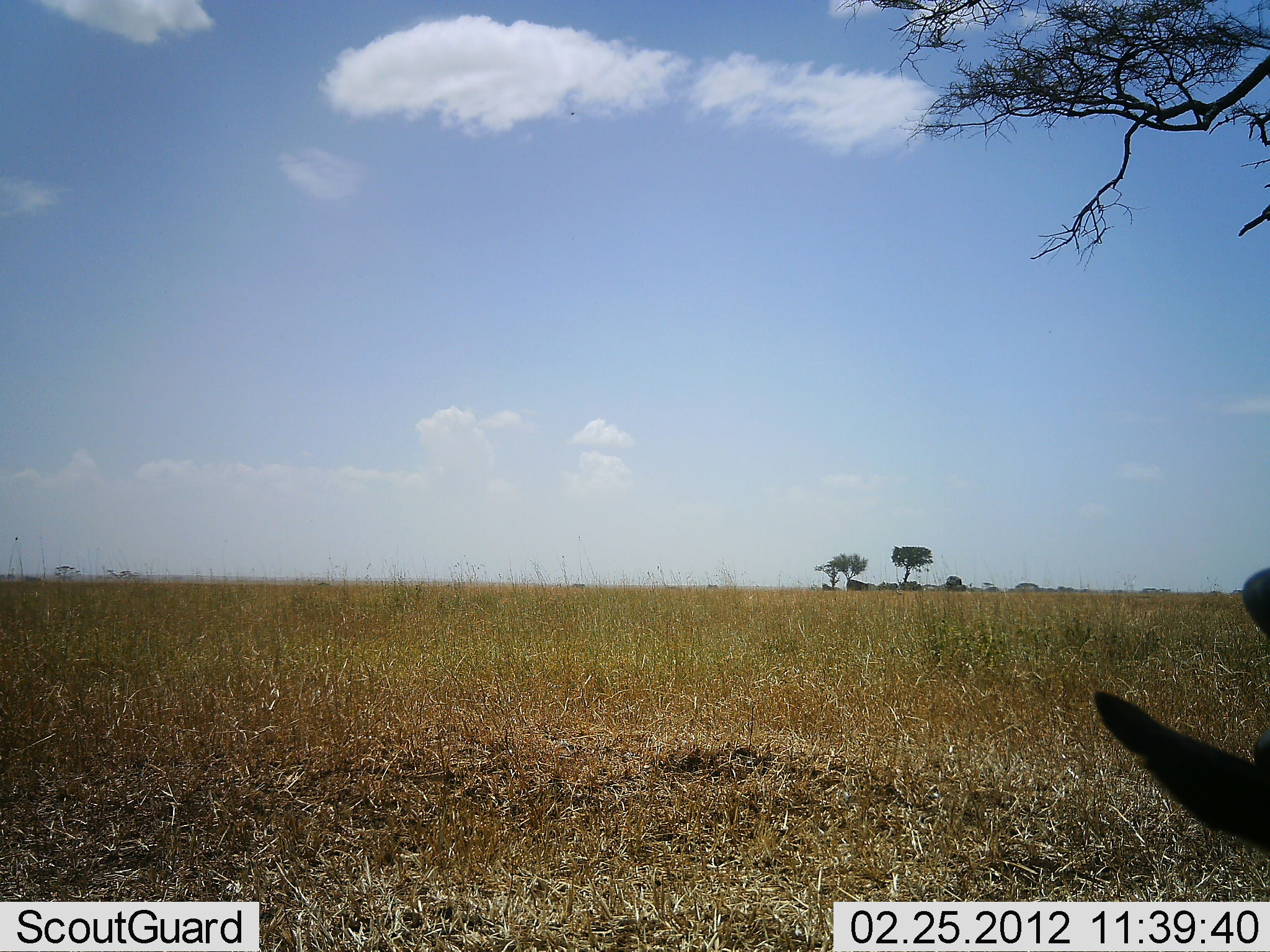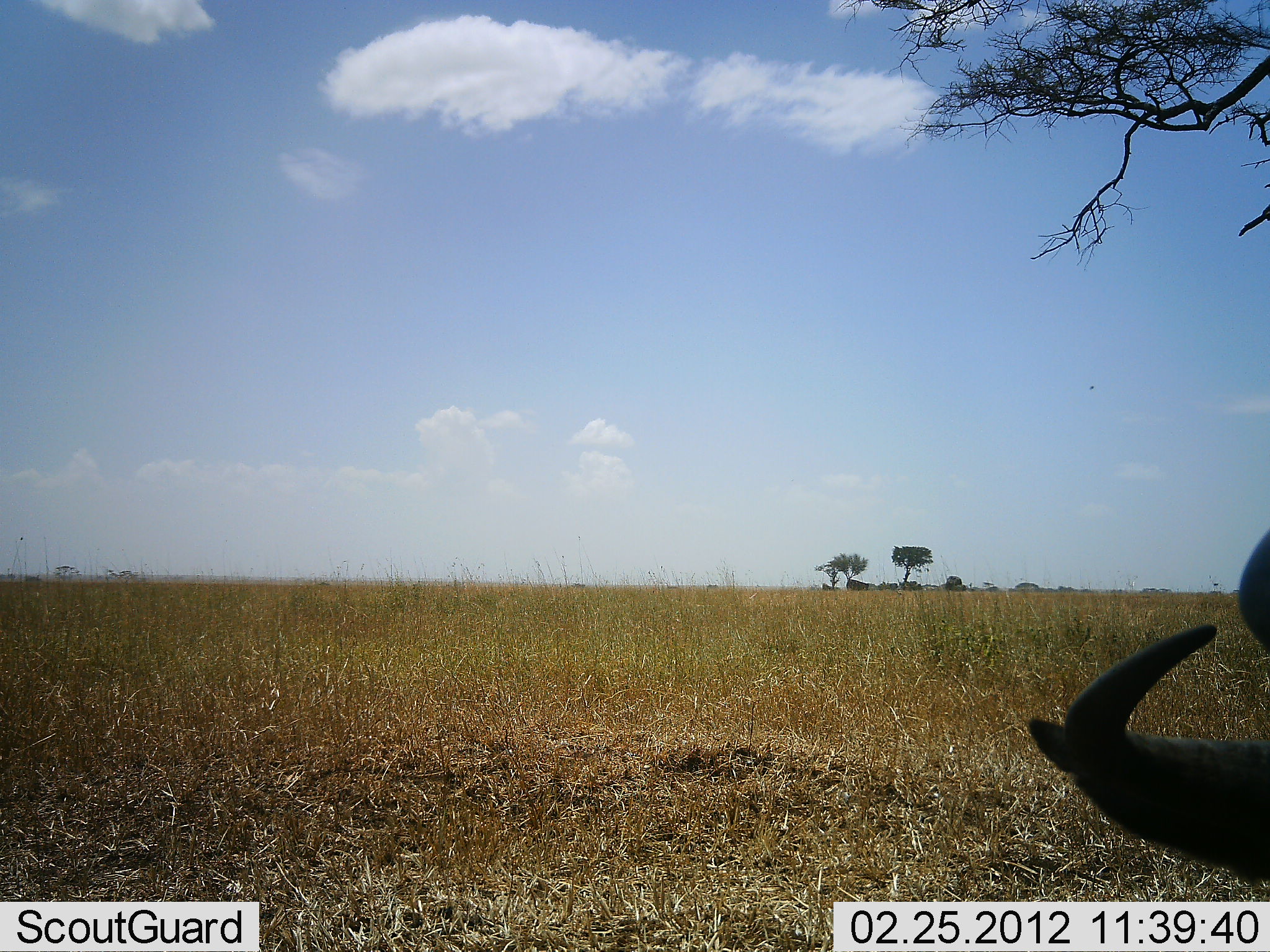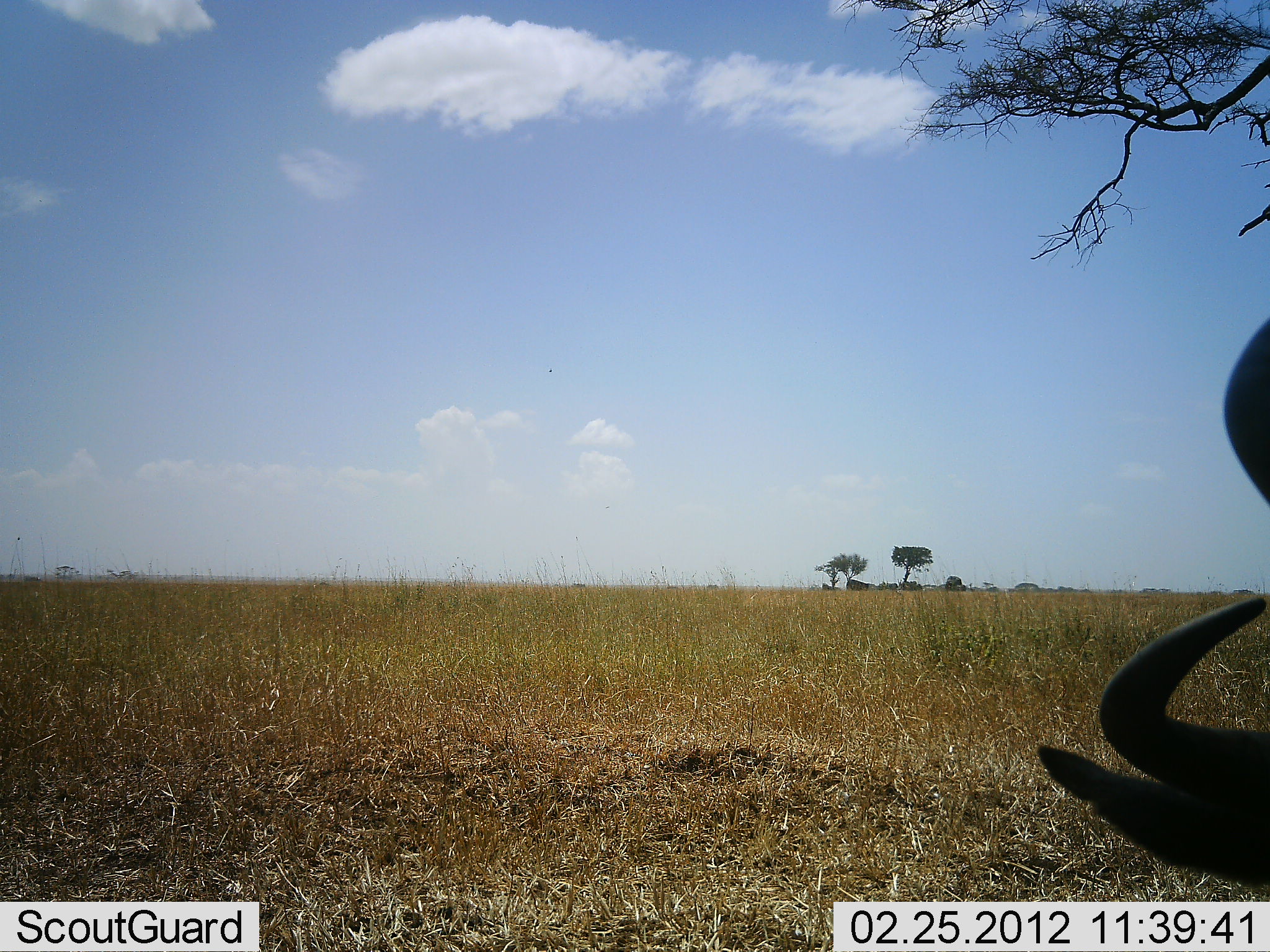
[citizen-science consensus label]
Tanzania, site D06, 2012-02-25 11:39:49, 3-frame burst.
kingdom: Animalia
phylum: Chordata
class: Mammalia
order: Artiodactyla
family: Bovidae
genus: Connochaetes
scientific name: Connochaetes taurinus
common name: blue wildebeest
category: wildebeest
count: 1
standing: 35%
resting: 35%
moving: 10%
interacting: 0%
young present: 0%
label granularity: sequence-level